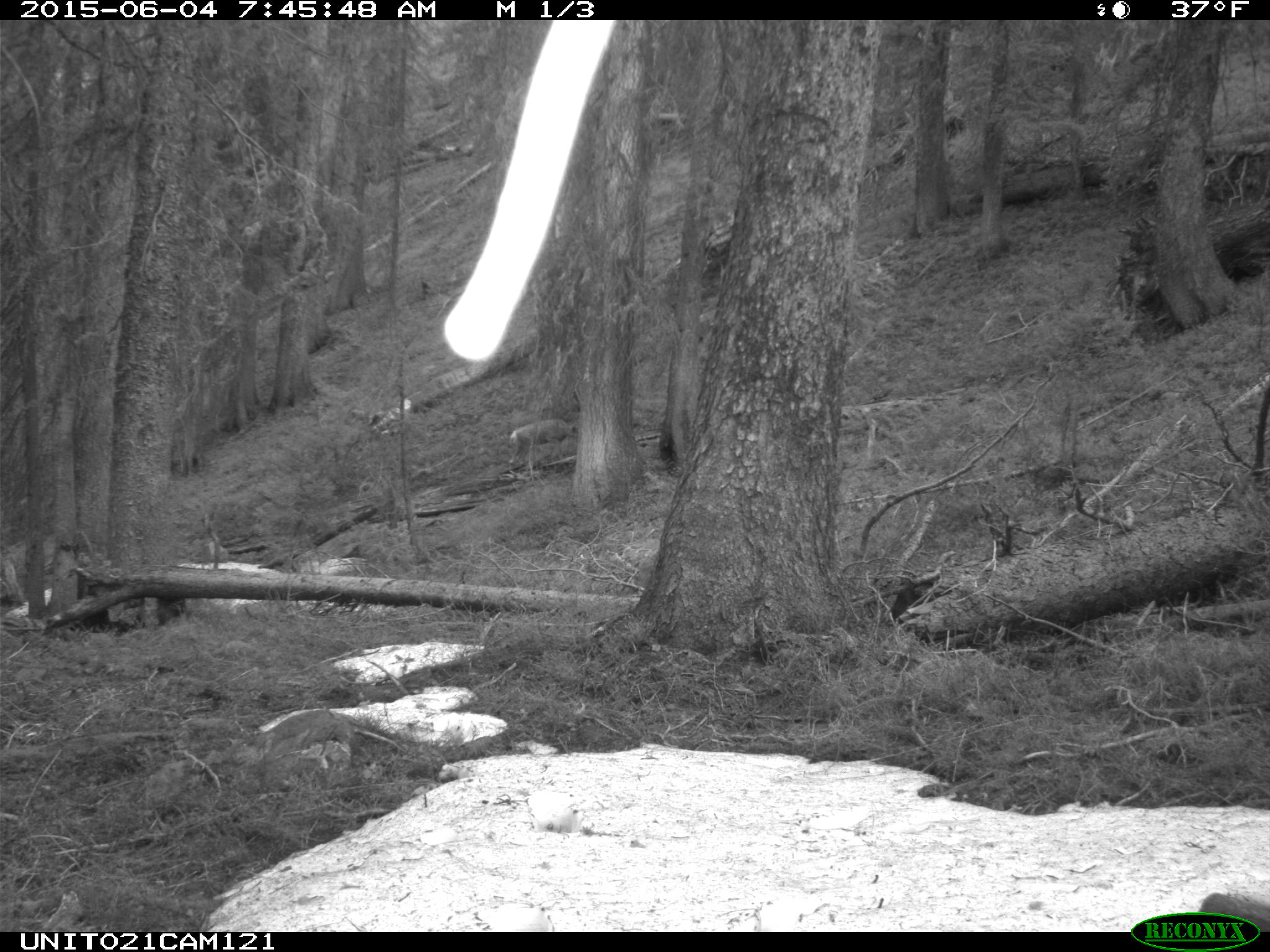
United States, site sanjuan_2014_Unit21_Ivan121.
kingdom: Animalia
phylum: Chordata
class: Mammalia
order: Artiodactyla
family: Cervidae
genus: Odocoileus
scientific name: Odocoileus hemionus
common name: mule deer